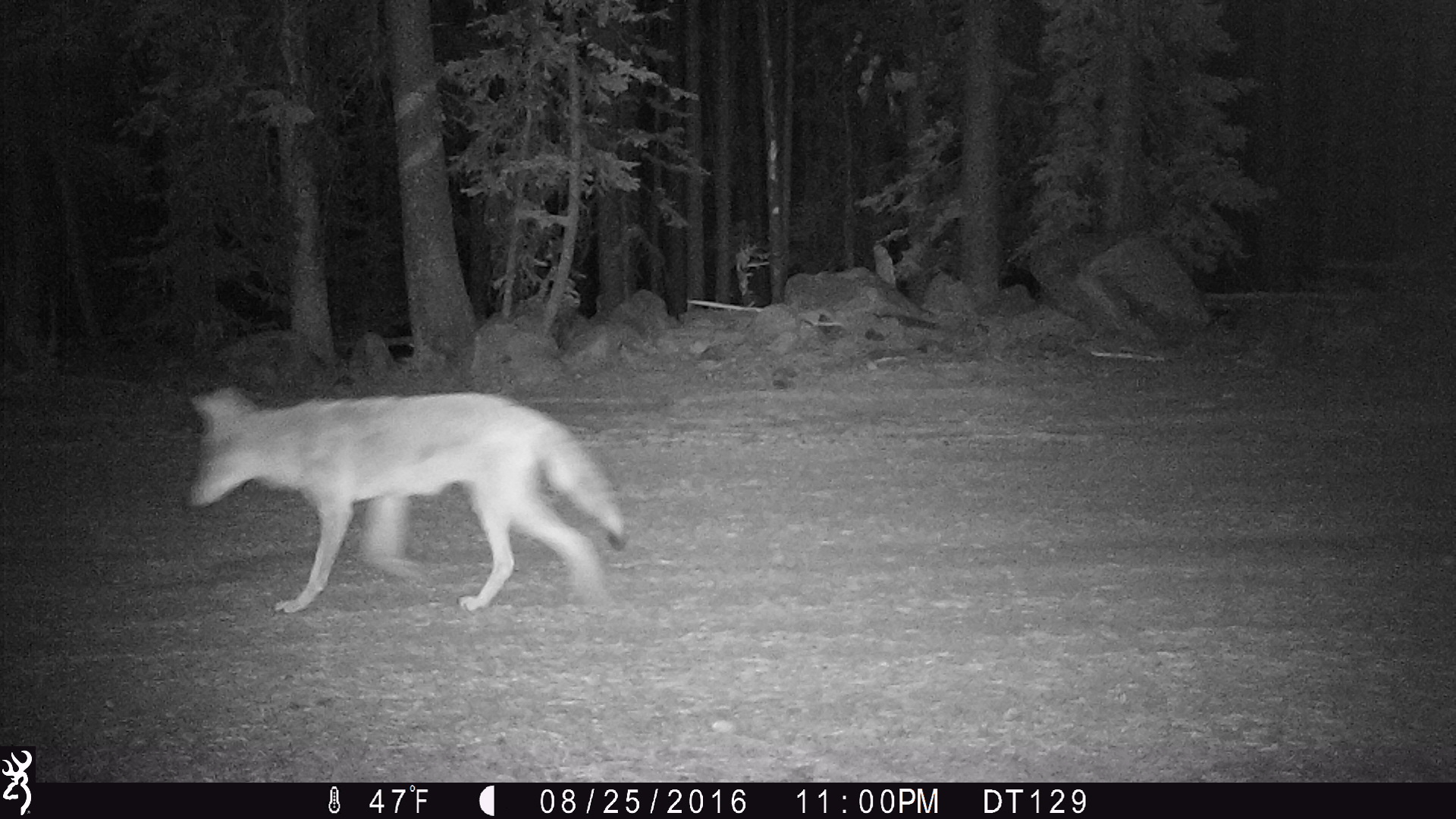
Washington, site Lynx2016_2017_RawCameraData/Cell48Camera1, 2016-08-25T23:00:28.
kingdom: Animalia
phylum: Chordata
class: Mammalia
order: Carnivora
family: Canidae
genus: Canis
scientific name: Canis latrans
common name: coyote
Canis latrans (coyote). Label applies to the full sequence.